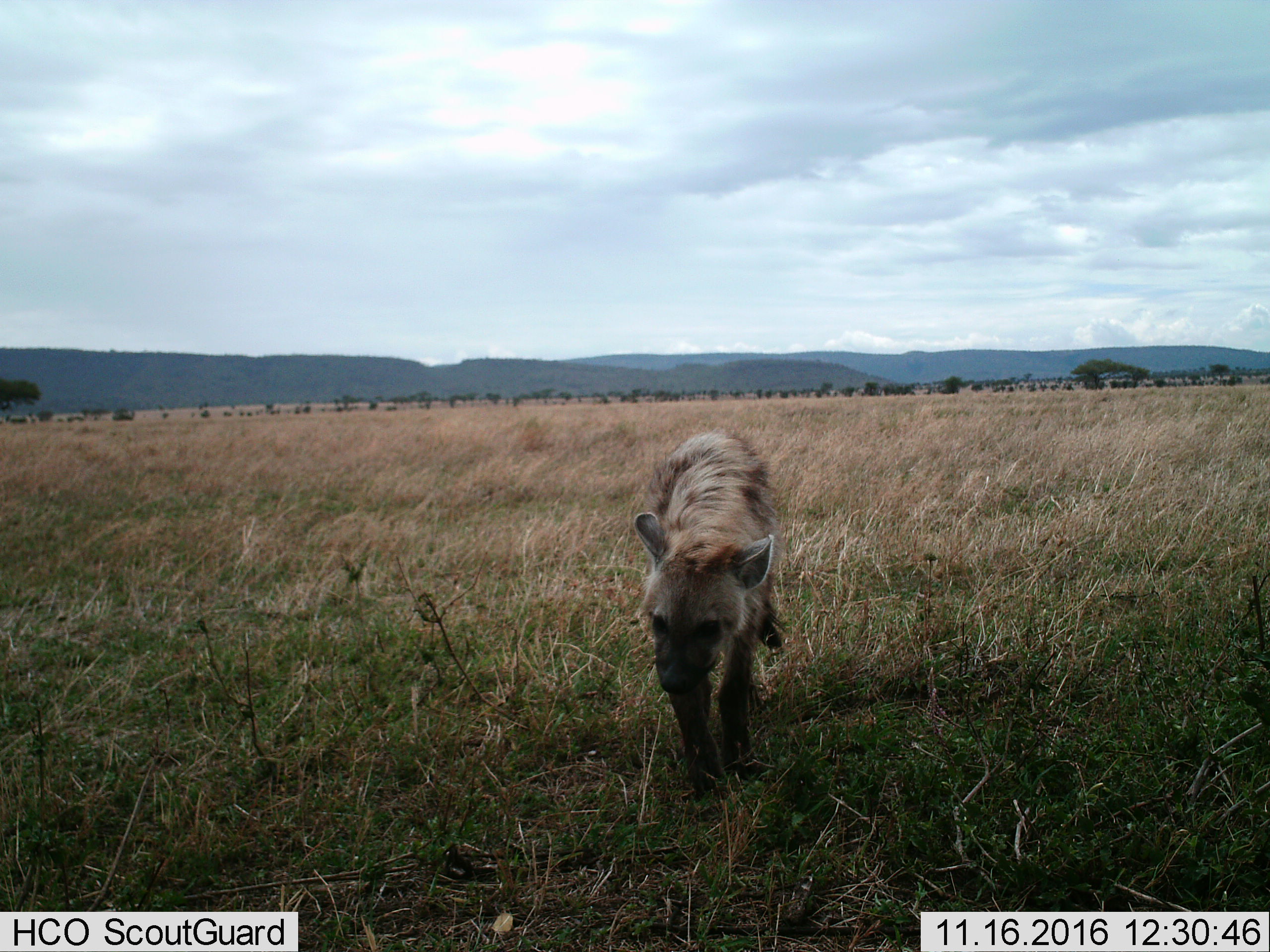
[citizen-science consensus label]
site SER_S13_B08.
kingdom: Animalia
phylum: Chordata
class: Mammalia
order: Carnivora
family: Hyaenidae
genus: Hyaena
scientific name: Hyaena hyaena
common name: striped hyena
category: hyenastriped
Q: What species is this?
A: Hyenastriped (striped hyena) (Hyaena hyaena).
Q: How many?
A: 1.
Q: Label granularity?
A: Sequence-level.